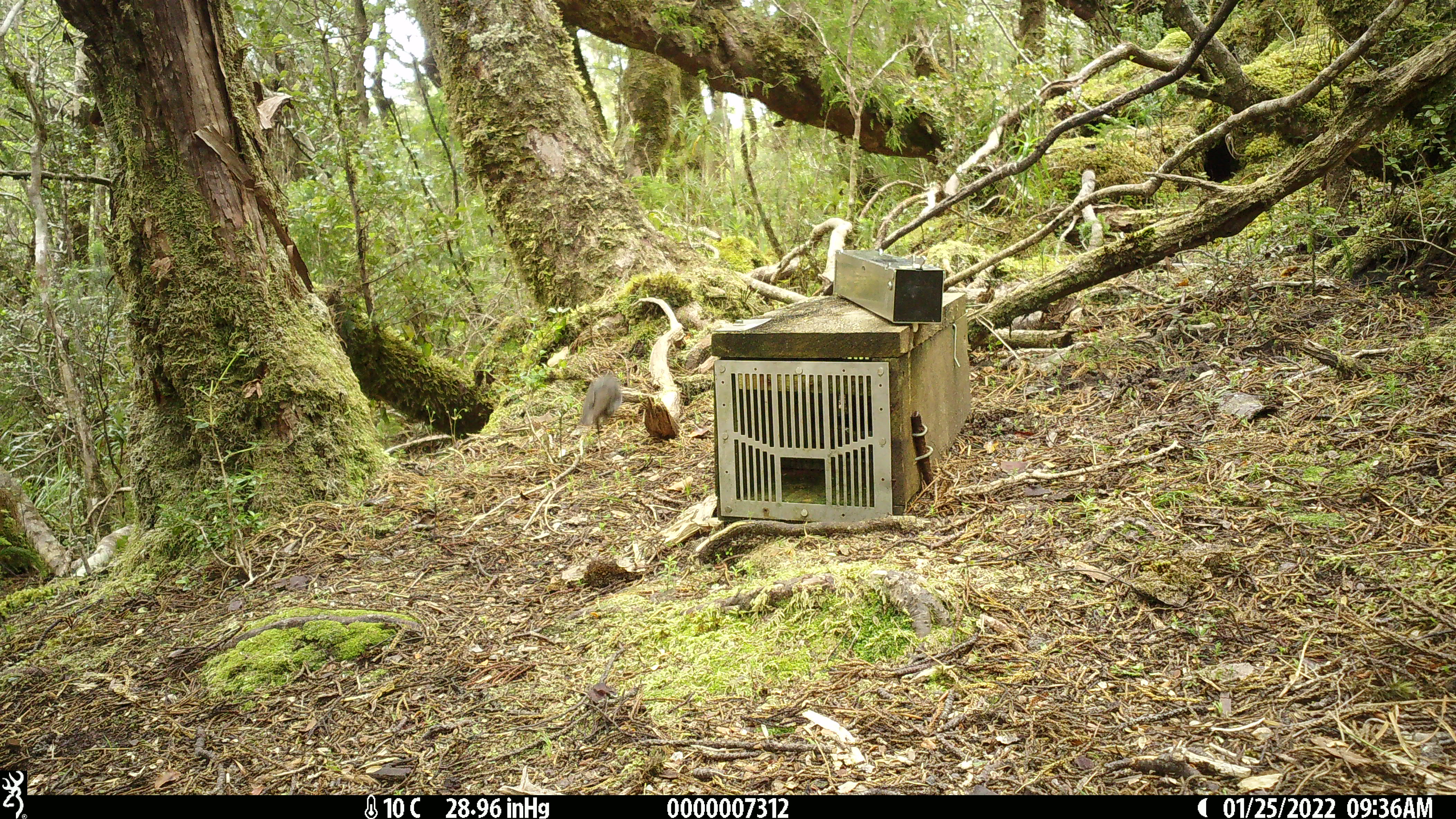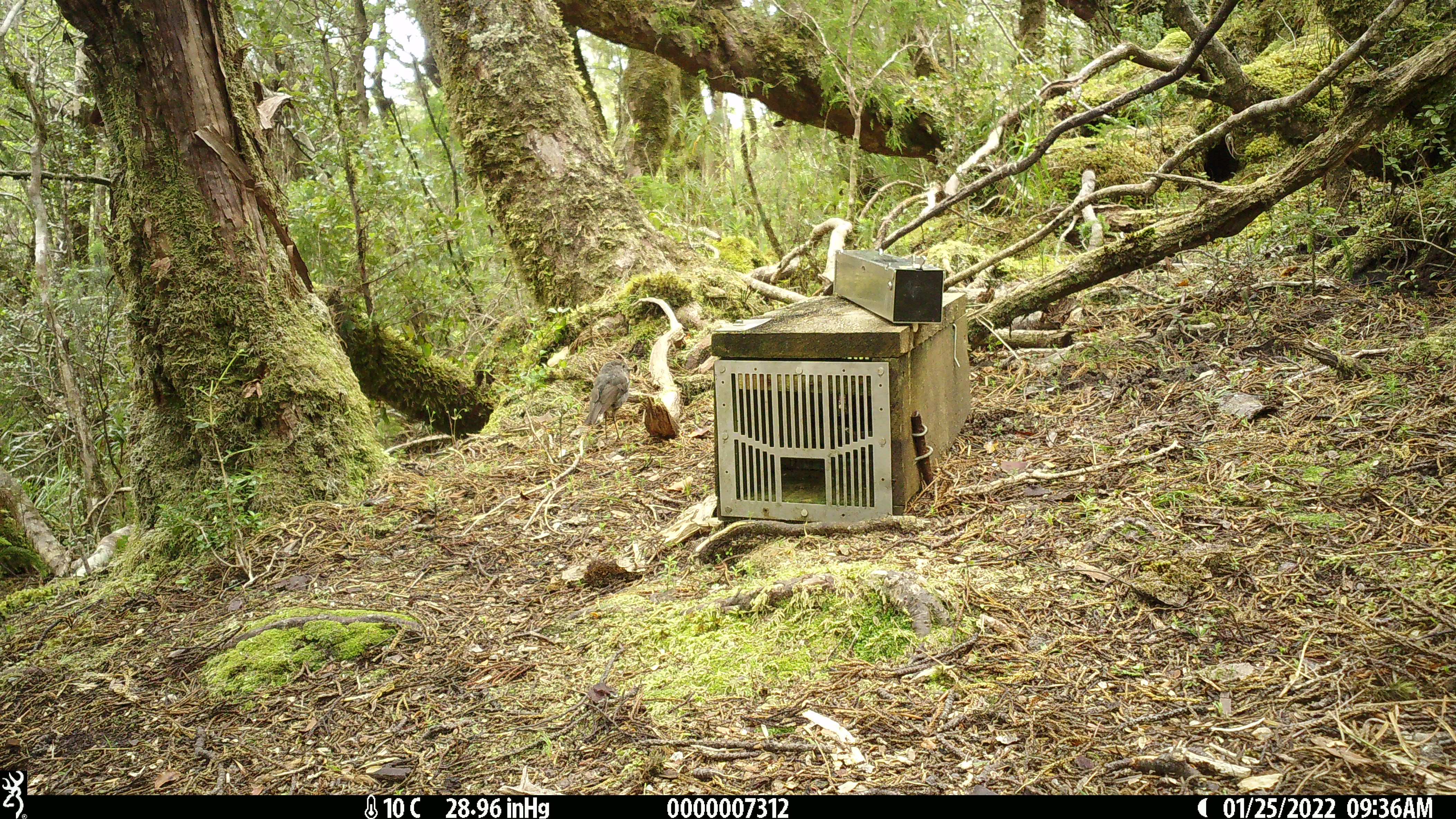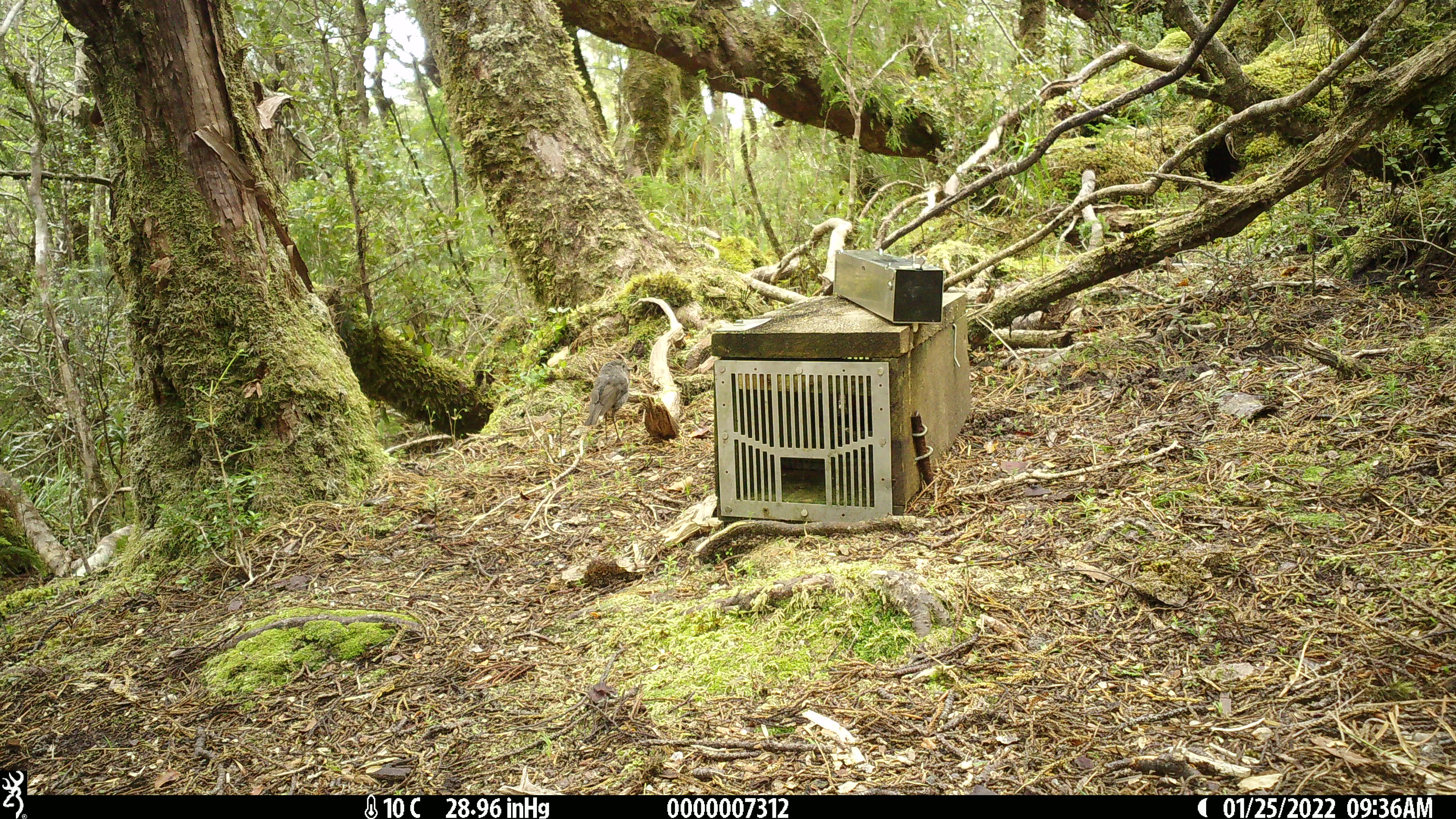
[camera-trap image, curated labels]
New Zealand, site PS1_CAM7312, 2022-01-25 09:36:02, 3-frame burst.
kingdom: Animalia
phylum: Chordata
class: Aves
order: Passeriformes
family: Petroicidae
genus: Petroica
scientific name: Petroica australis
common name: new zealand robin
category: robin